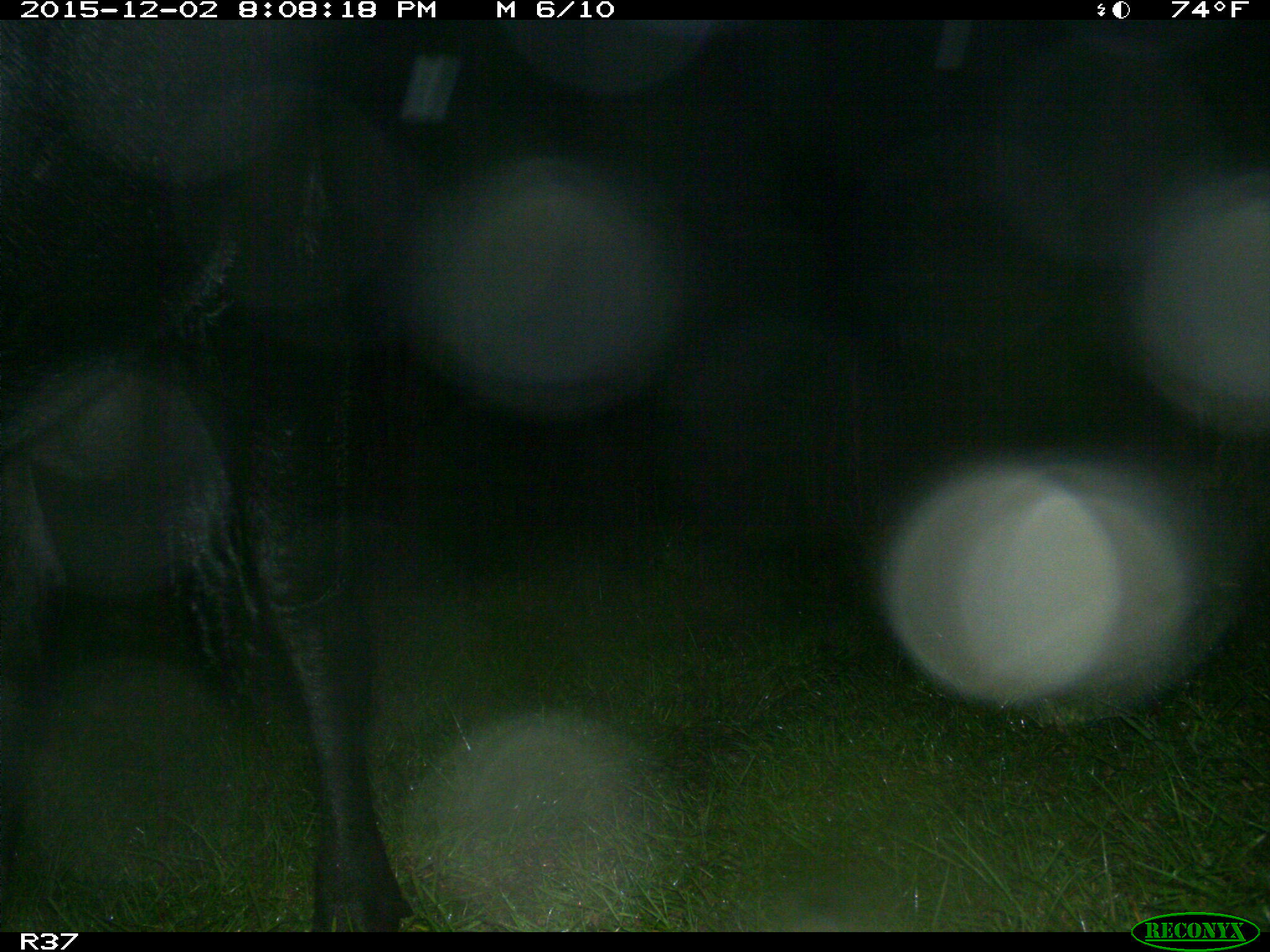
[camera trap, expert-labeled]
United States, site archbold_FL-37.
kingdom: Animalia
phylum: Chordata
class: Mammalia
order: Artiodactyla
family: Bovidae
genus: Bos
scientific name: Bos taurus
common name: domestic cow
Bos taurus (domestic cow).